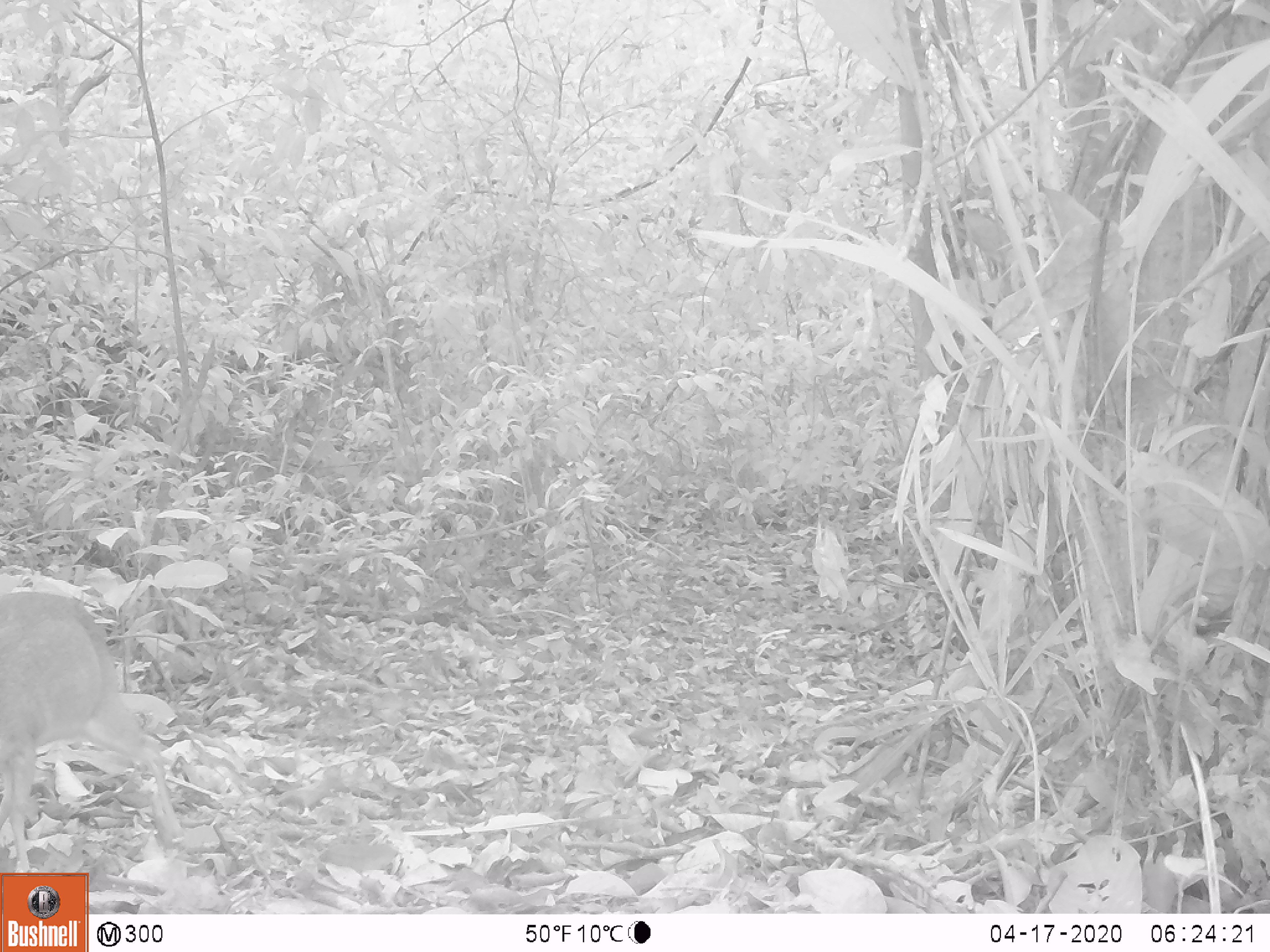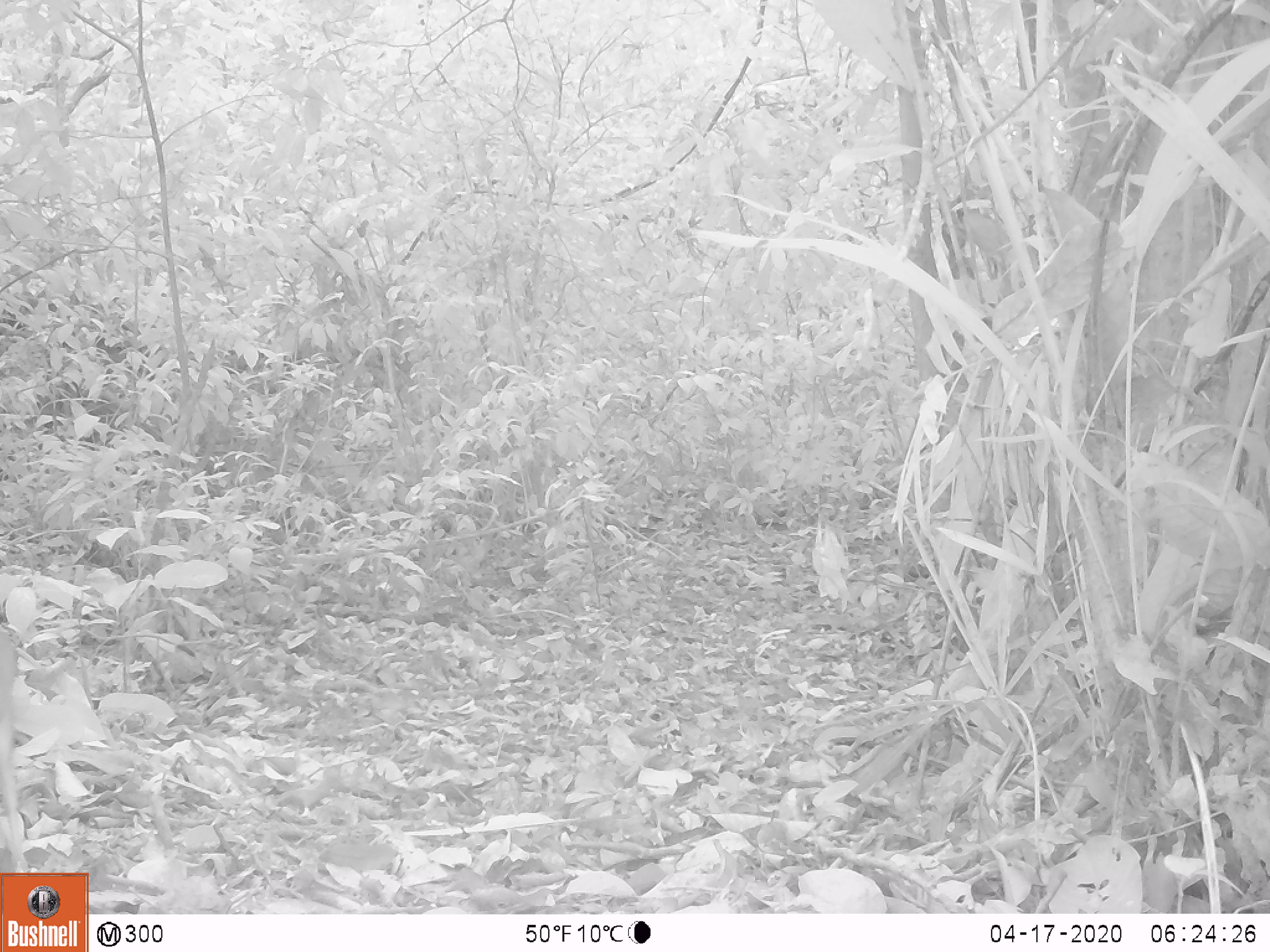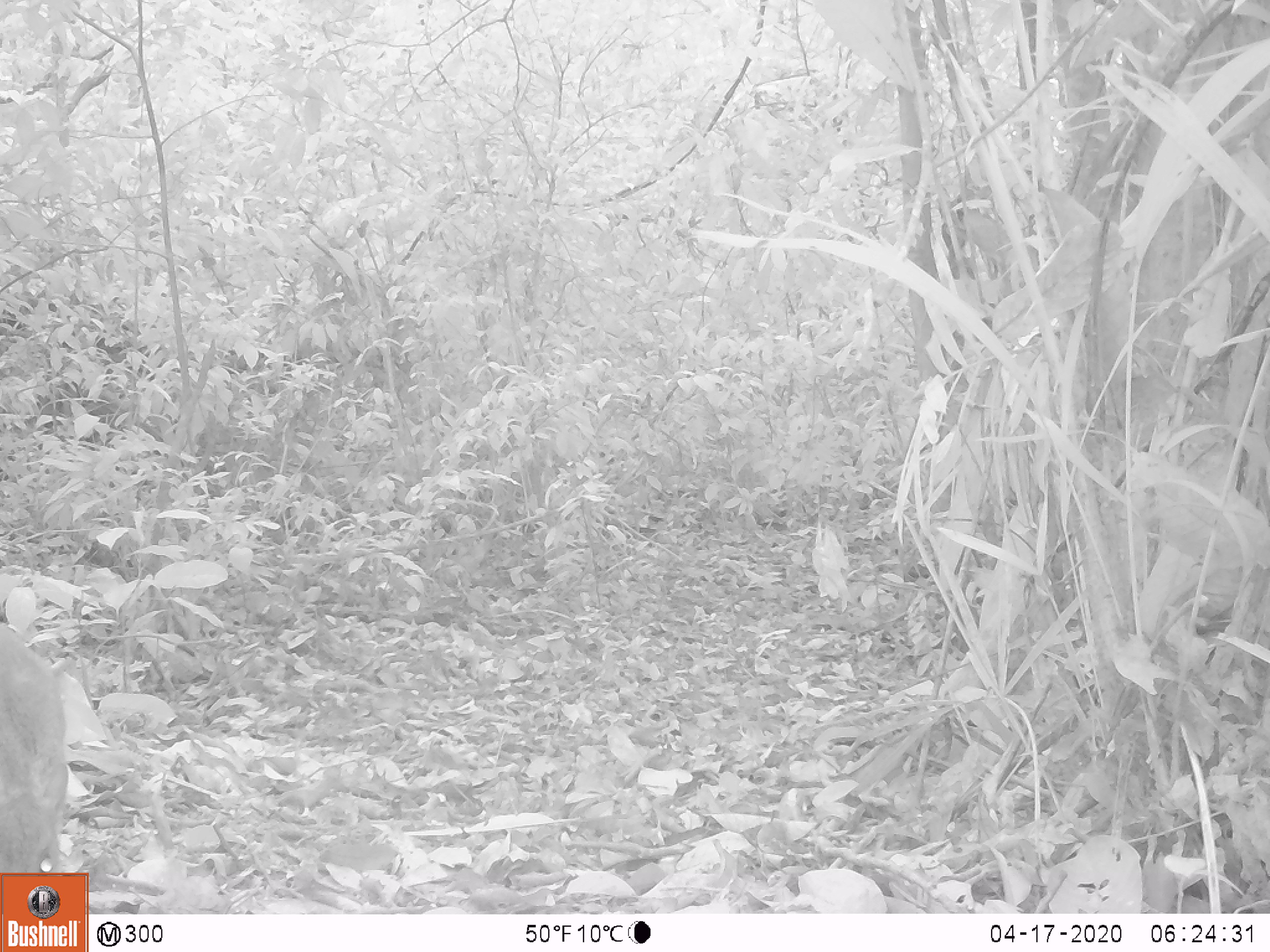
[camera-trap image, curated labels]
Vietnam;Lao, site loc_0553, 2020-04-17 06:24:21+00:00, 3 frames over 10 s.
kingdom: Animalia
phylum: Chordata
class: Mammalia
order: Artiodactyla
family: Tragulidae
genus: Moschiola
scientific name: Moschiola meminna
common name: chevrotain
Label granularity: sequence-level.